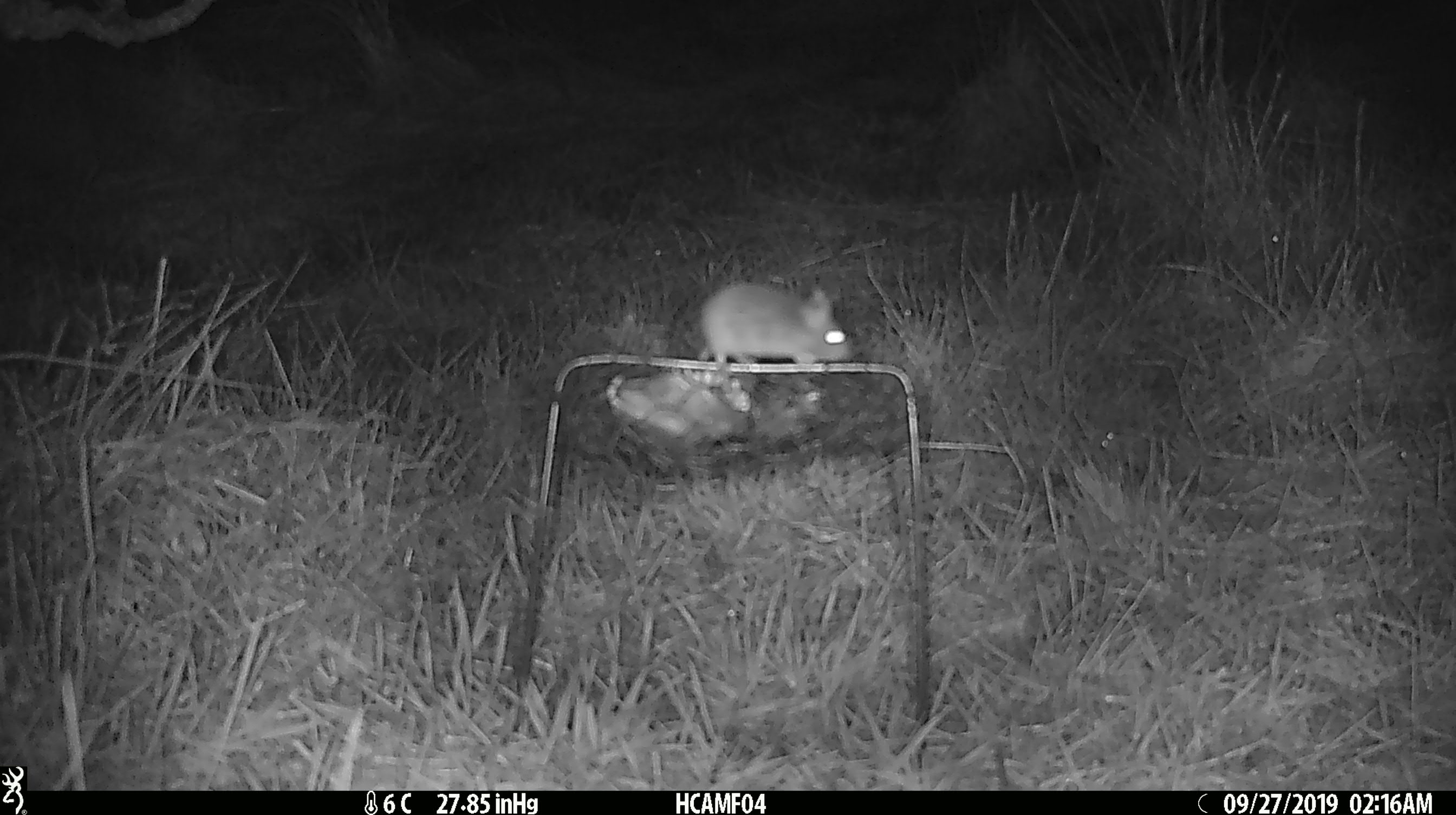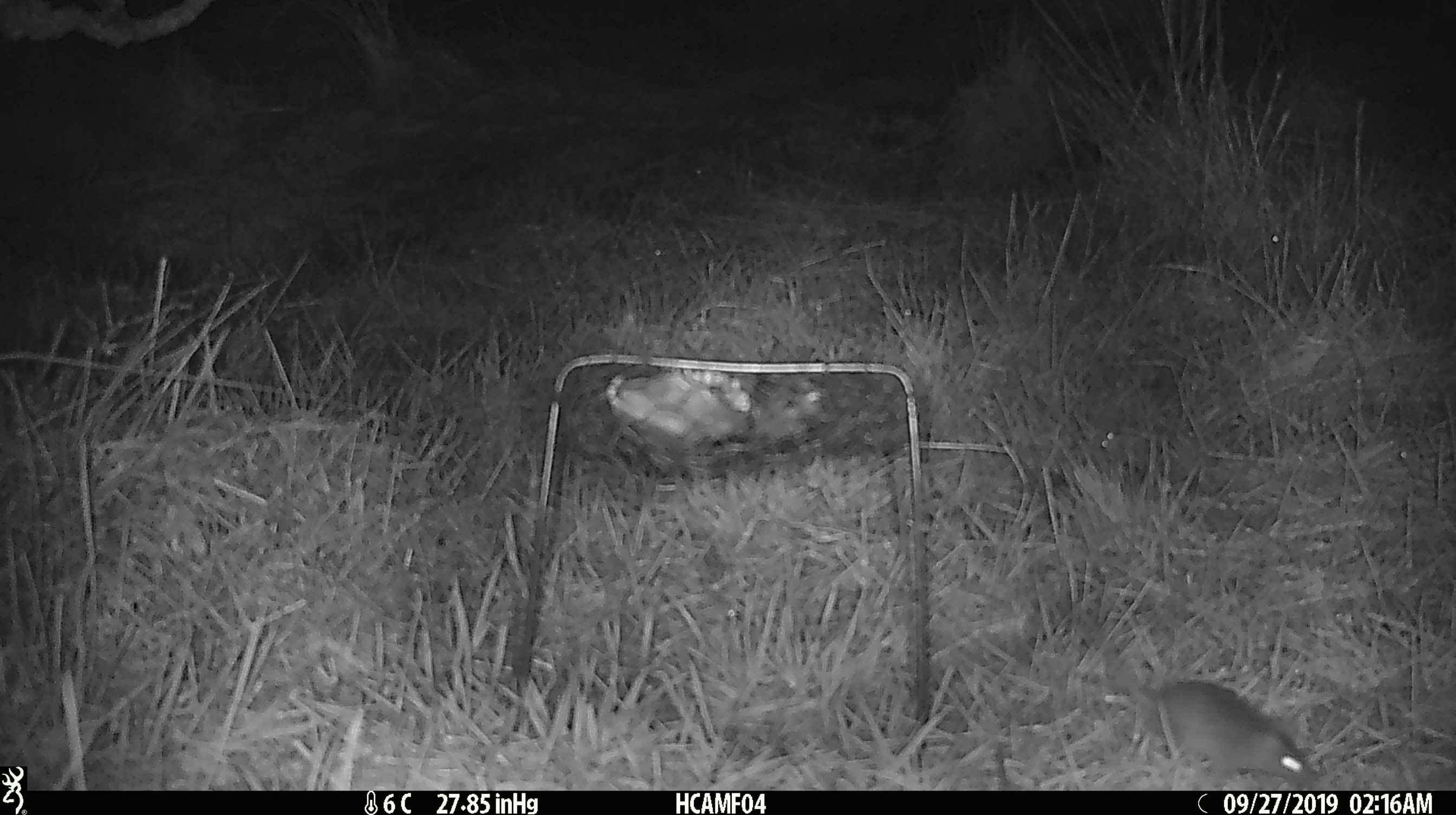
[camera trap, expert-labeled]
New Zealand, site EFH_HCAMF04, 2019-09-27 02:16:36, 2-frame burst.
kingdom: Animalia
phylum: Chordata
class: Mammalia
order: Rodentia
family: Muridae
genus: Mus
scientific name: Mus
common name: mouse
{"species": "mouse (Mus)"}